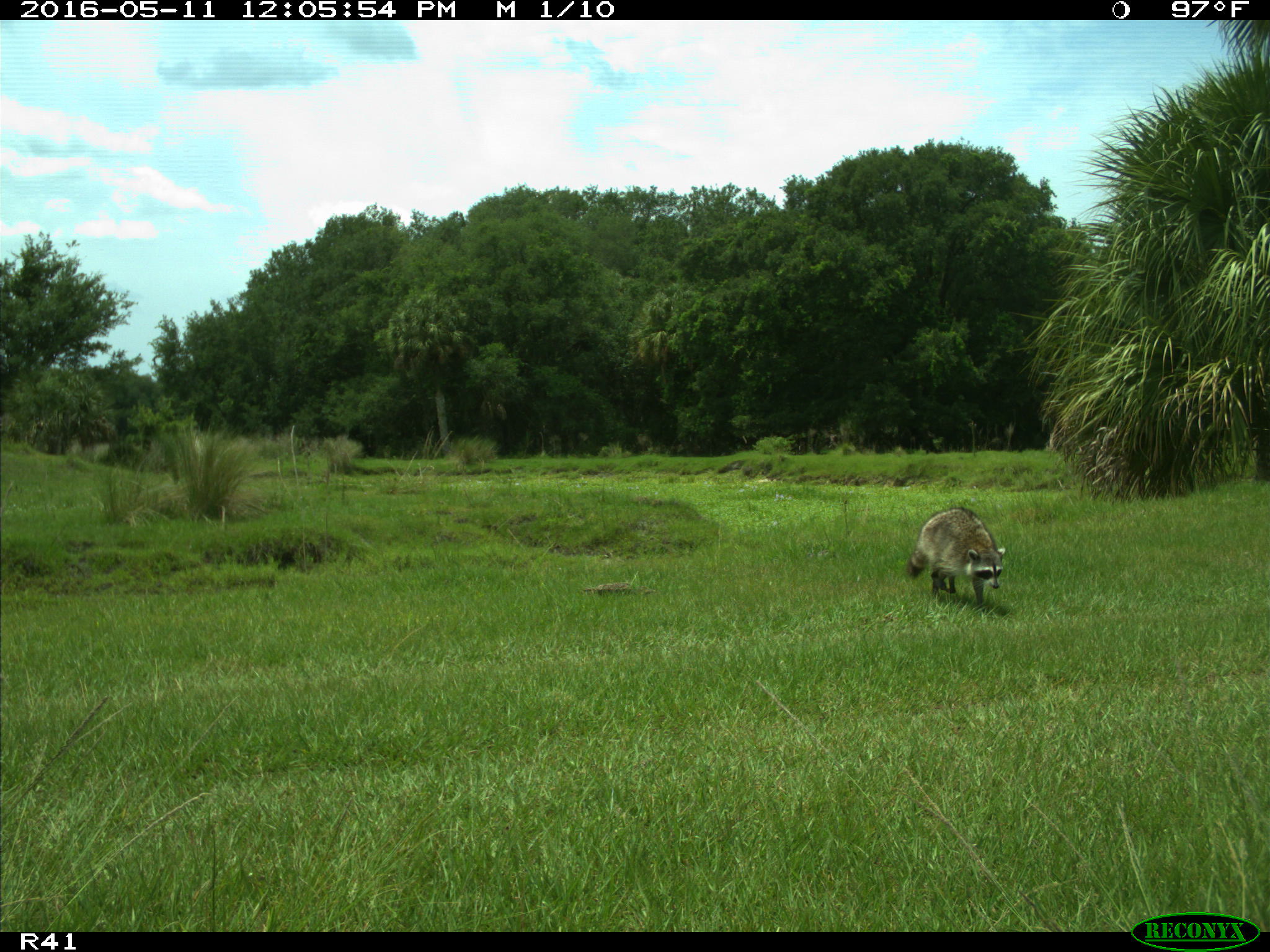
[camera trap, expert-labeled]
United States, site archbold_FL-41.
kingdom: Animalia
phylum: Chordata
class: Mammalia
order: Carnivora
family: Procyonidae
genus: Procyon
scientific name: Procyon lotor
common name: common raccoon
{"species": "Procyon lotor (common raccoon)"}